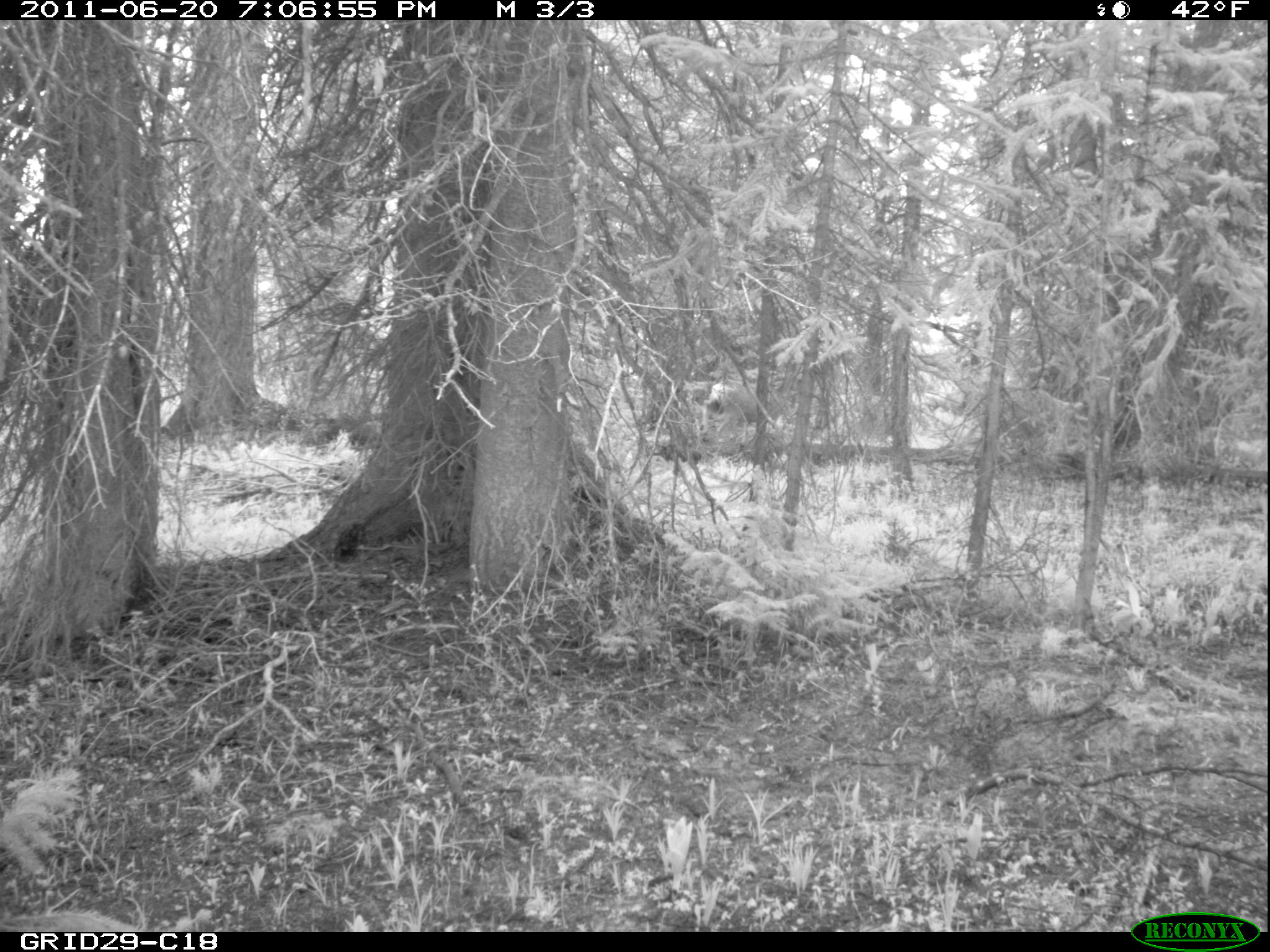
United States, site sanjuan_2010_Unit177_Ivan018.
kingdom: Animalia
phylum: Chordata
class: Mammalia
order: Artiodactyla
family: Cervidae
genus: Odocoileus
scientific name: Odocoileus hemionus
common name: mule deer